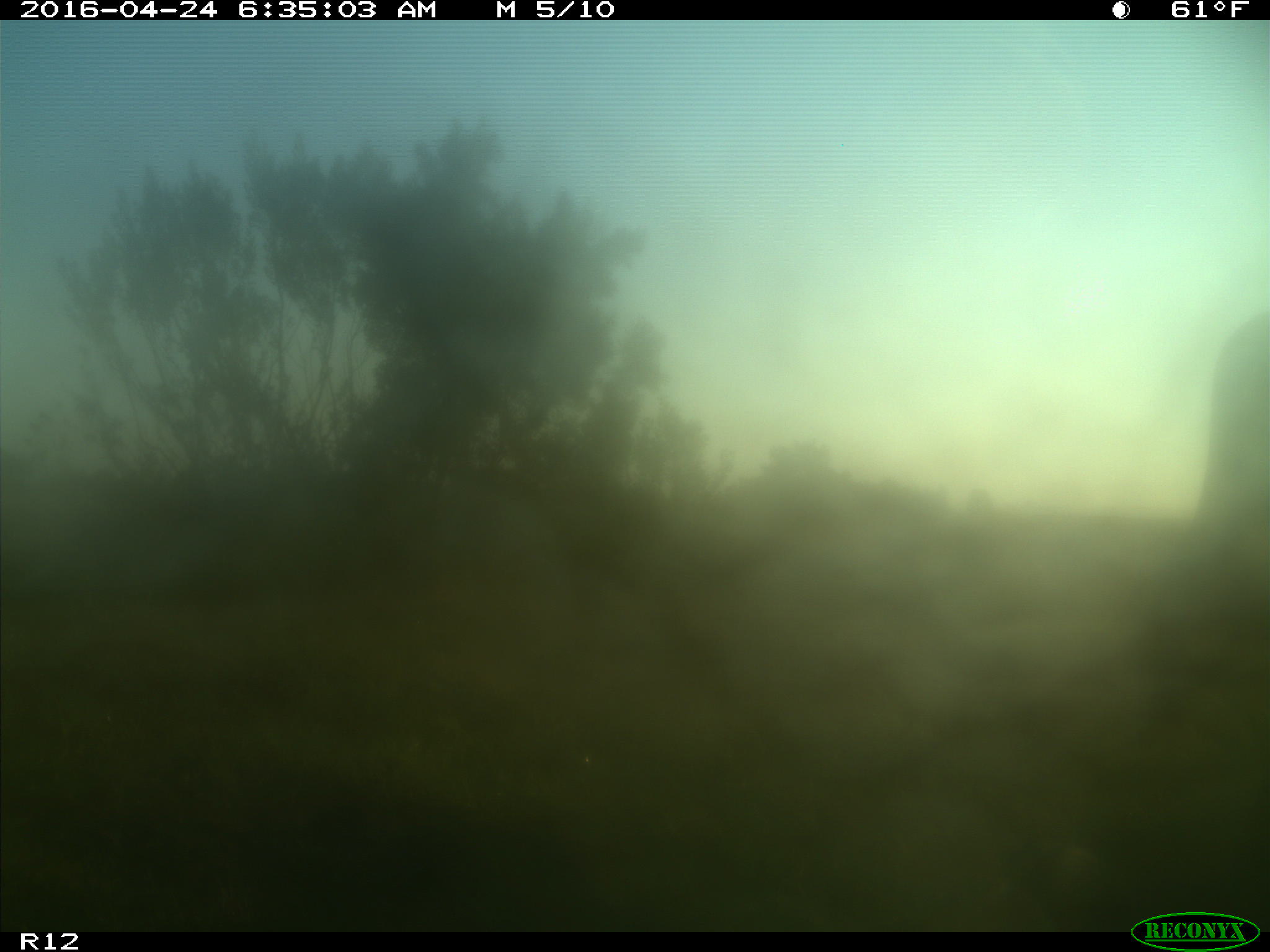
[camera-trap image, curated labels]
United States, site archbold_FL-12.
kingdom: Animalia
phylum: Chordata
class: Mammalia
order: Artiodactyla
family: Bovidae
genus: Bos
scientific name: Bos taurus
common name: domestic cow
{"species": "Bos taurus (domestic cow)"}